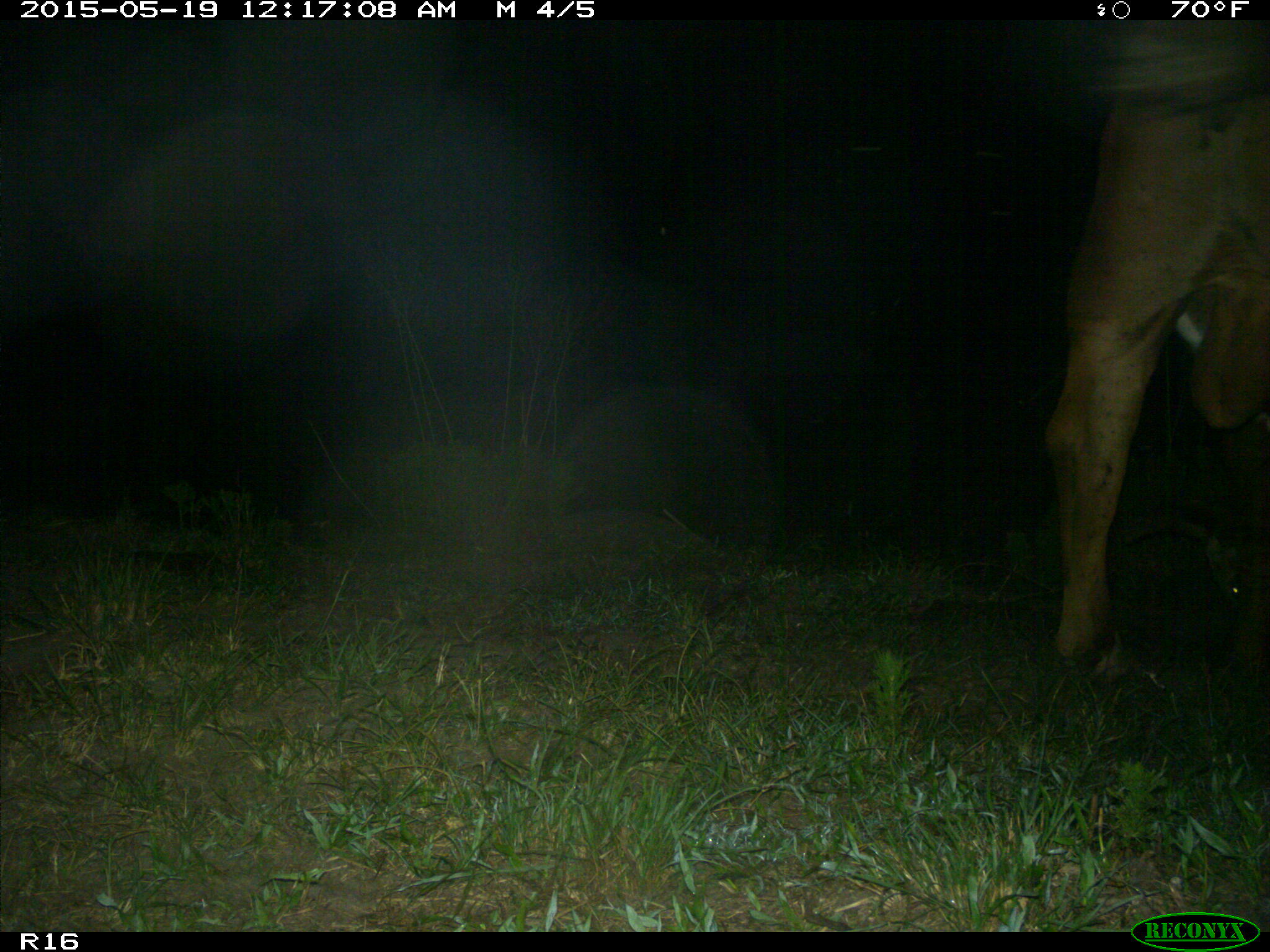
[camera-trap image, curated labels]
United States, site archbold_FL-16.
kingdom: Animalia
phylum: Chordata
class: Mammalia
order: Artiodactyla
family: Bovidae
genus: Bos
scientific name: Bos taurus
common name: domestic cow